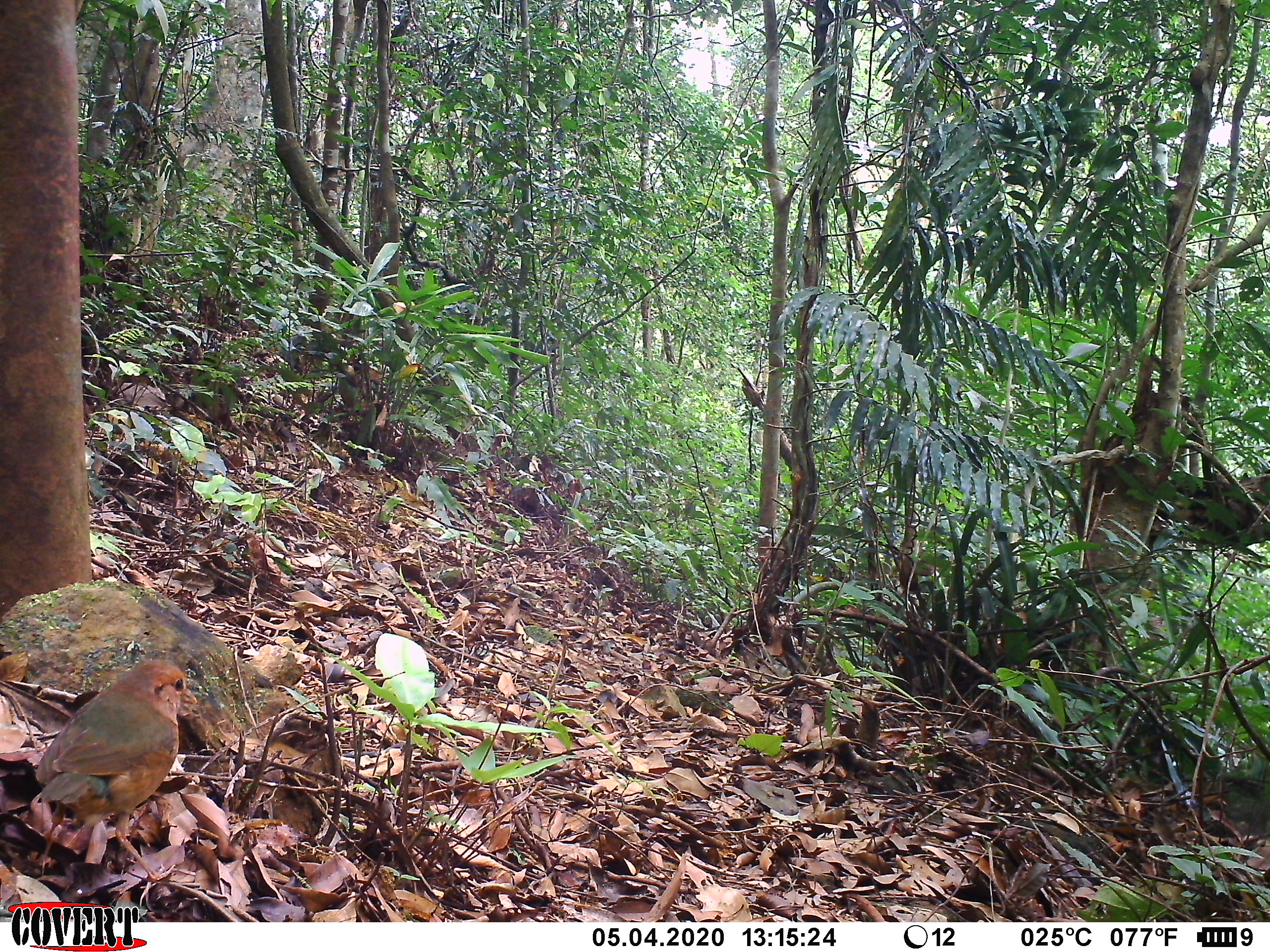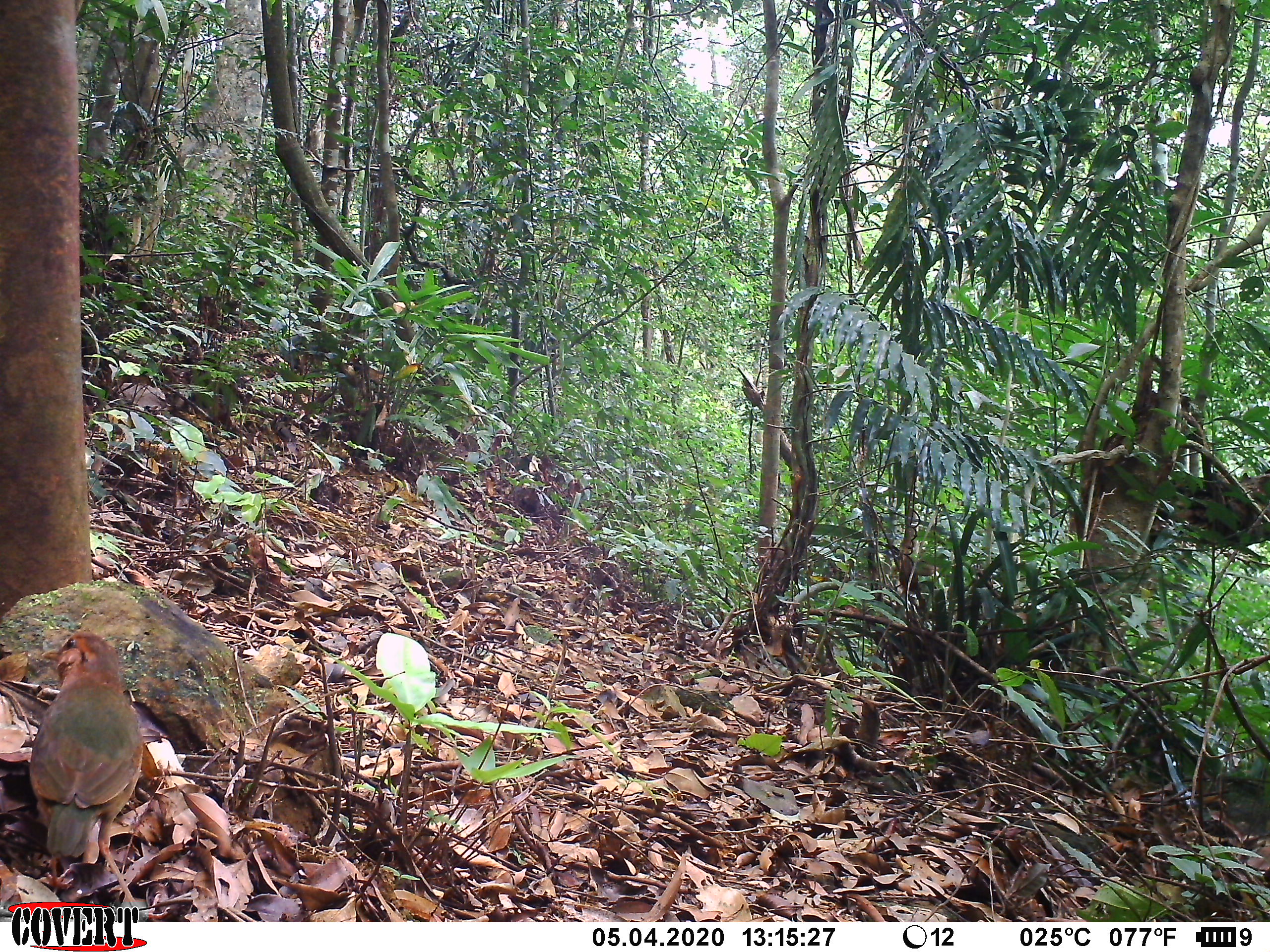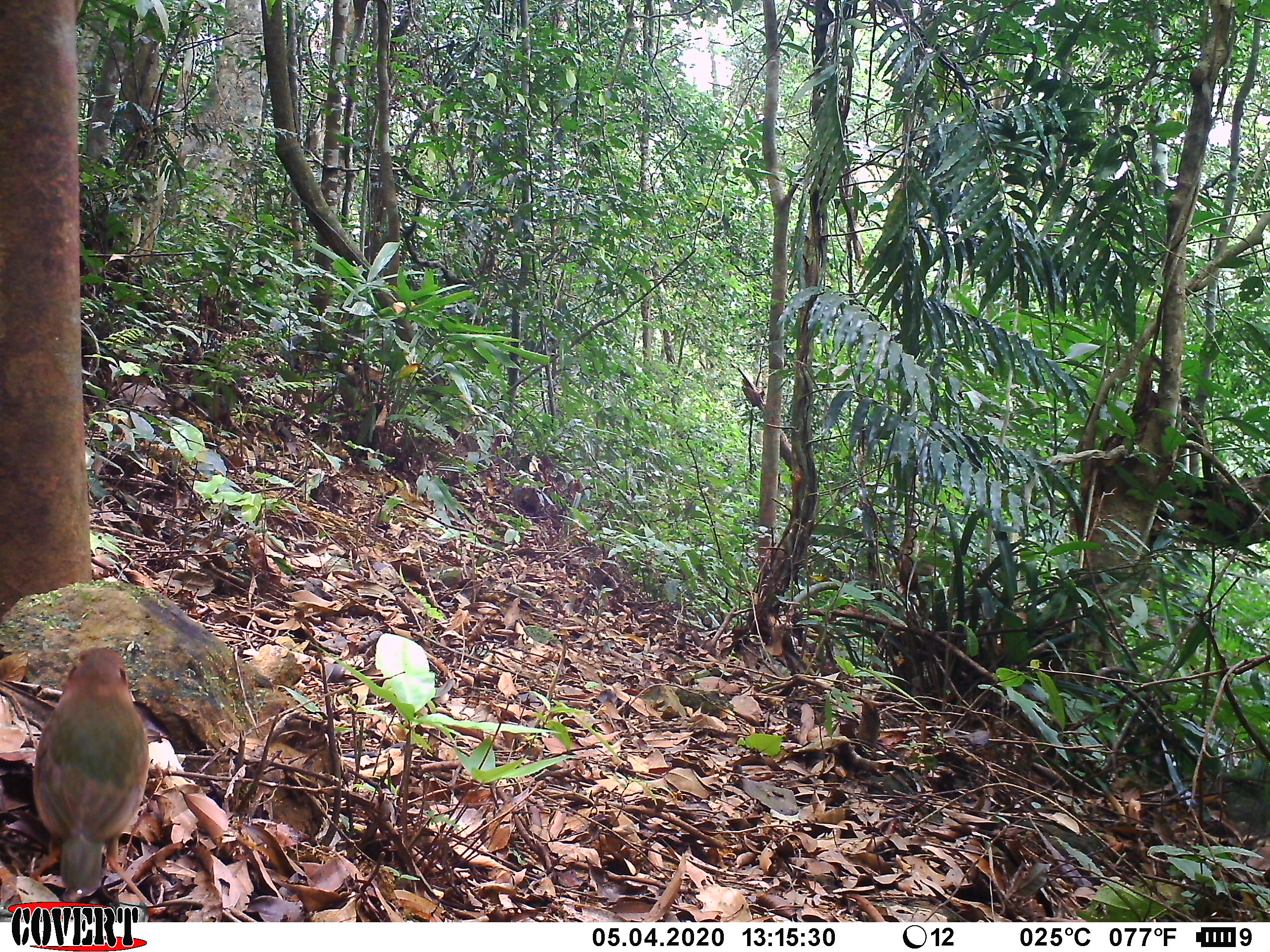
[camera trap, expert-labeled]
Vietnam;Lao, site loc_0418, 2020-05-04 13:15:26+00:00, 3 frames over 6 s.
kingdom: Animalia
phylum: Chordata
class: Aves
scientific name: Aves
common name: bird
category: unidentified bird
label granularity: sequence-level